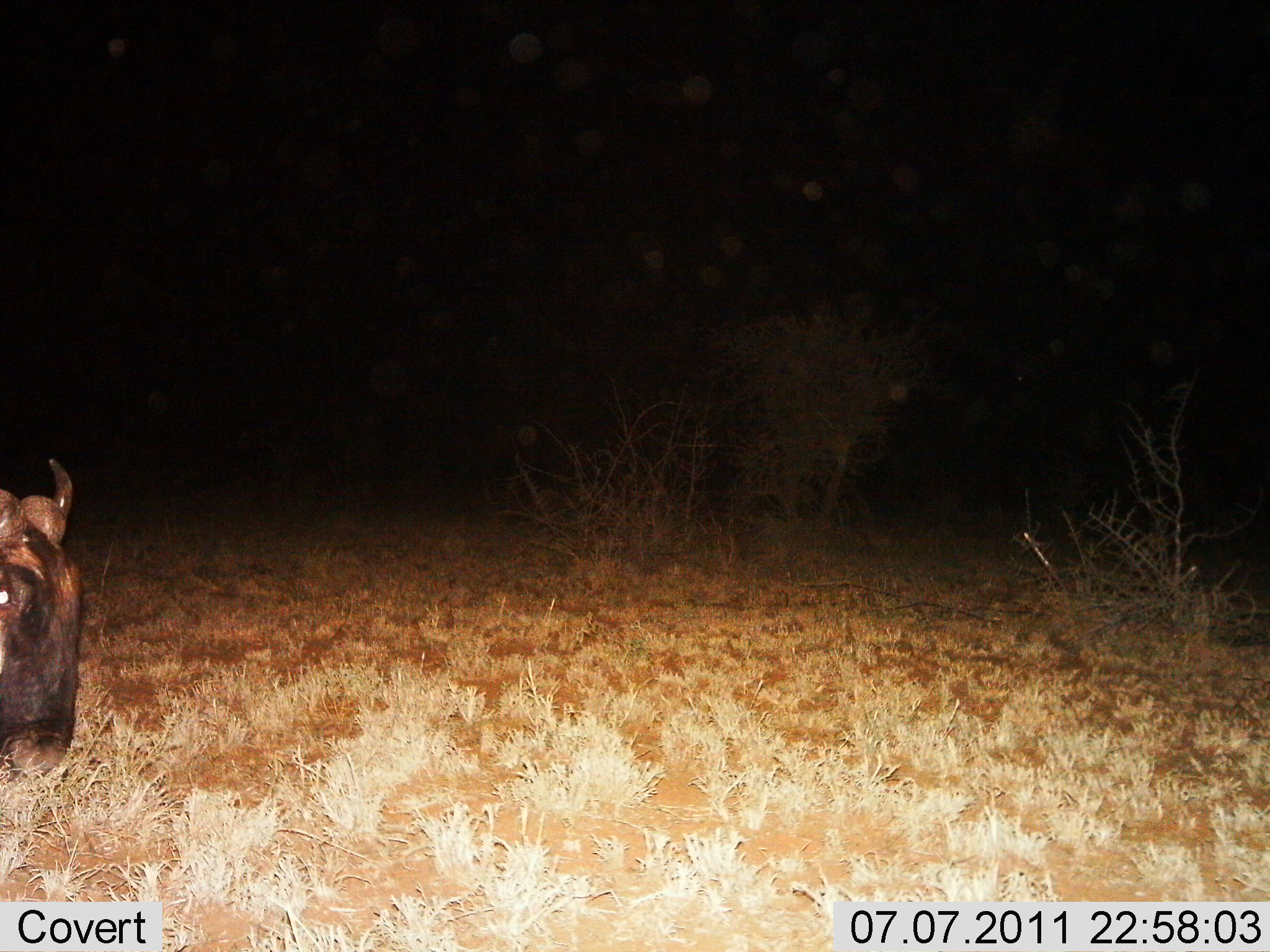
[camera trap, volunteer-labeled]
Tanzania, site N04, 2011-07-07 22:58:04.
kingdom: Animalia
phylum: Chordata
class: Mammalia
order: Artiodactyla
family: Bovidae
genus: Connochaetes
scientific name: Connochaetes taurinus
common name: blue wildebeest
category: wildebeest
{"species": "wildebeest (blue wildebeest) (Connochaetes taurinus)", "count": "1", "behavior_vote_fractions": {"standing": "33%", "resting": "0%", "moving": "17%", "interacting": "0%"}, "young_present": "0%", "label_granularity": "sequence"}